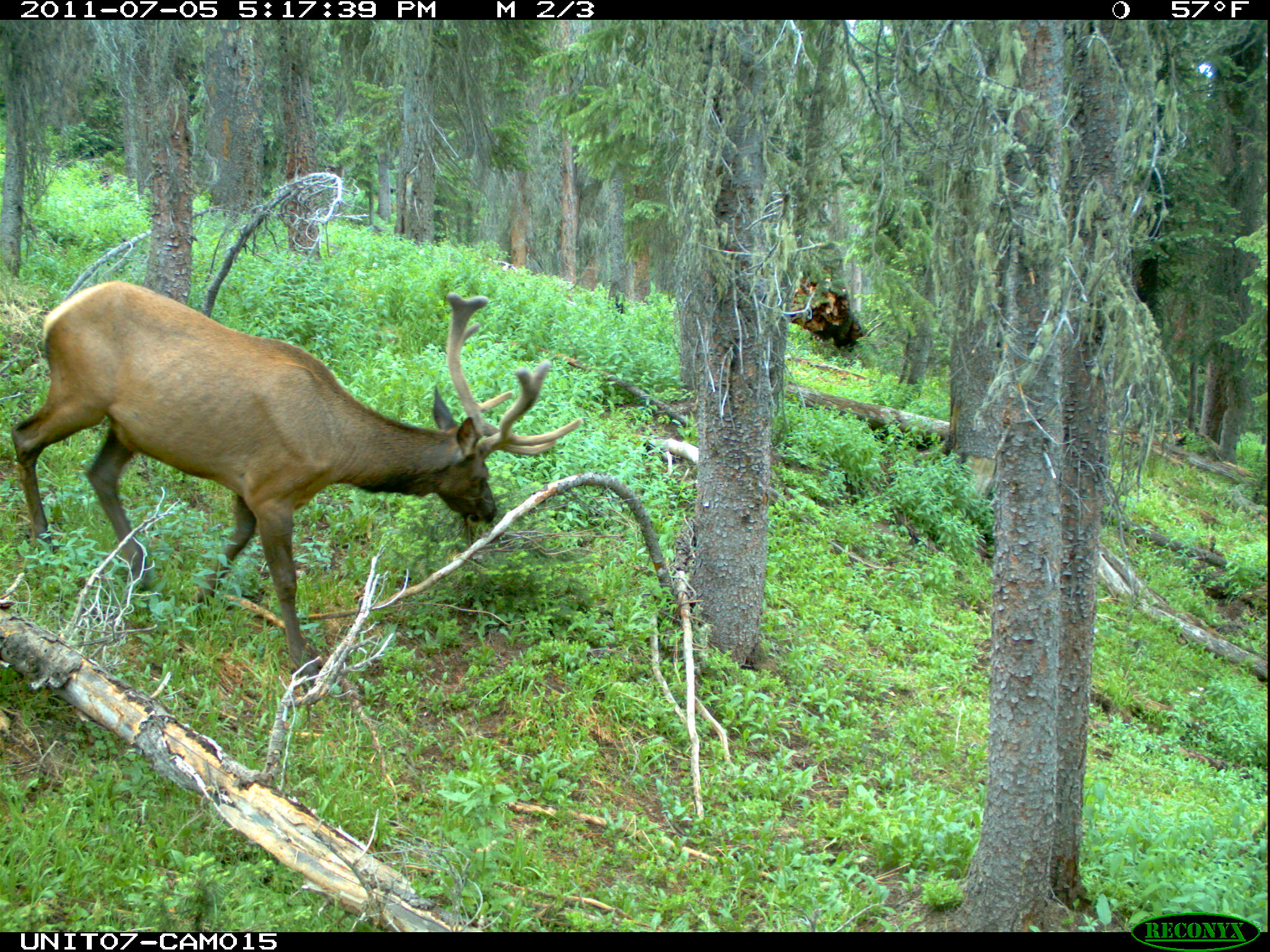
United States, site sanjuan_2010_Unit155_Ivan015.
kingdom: Animalia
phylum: Chordata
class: Mammalia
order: Artiodactyla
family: Cervidae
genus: Cervus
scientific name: Cervus elaphus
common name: red deer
Cervus elaphus (red deer).